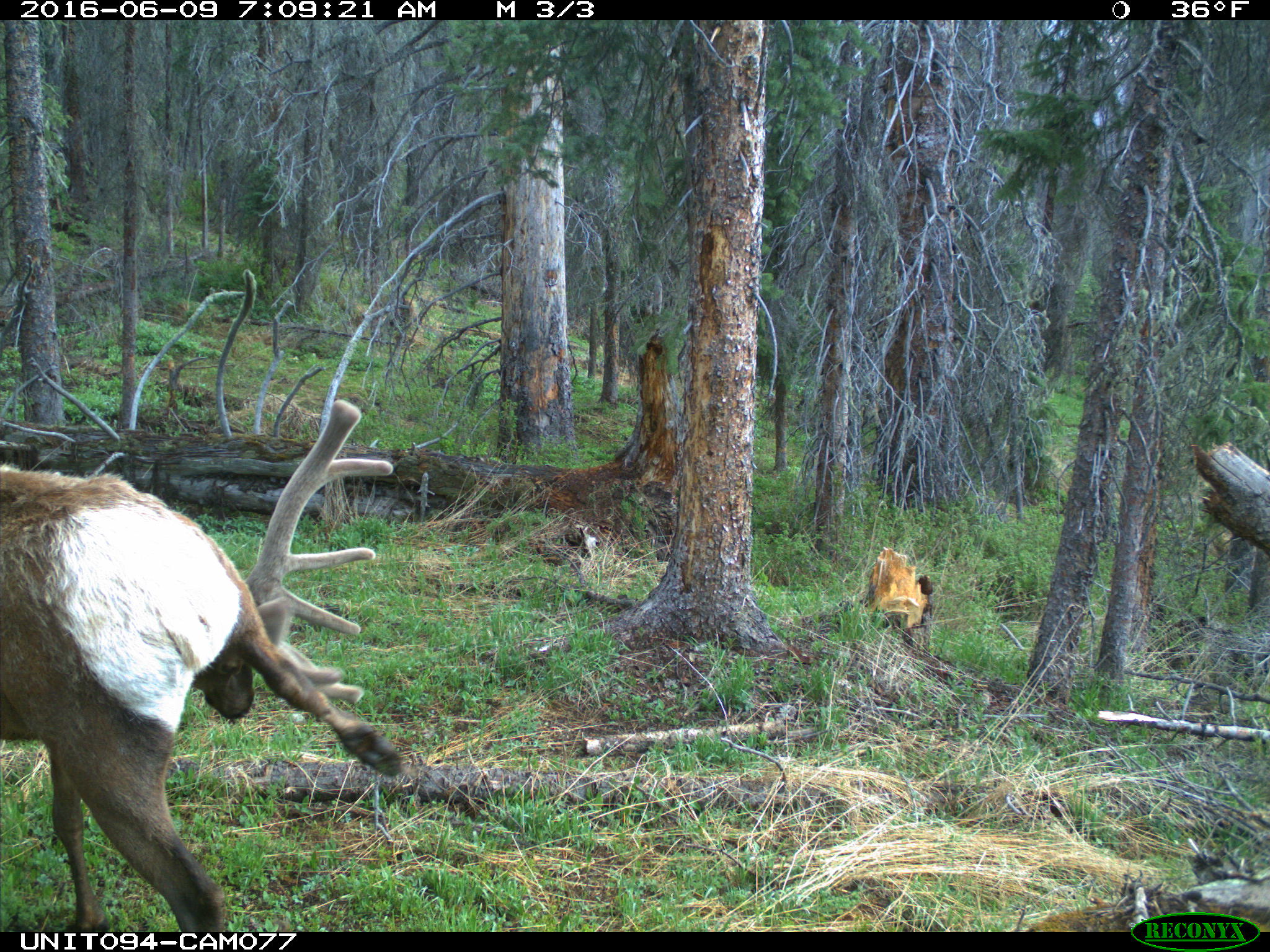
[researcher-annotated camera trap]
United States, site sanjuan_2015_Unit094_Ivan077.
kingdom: Animalia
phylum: Chordata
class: Mammalia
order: Artiodactyla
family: Cervidae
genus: Cervus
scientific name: Cervus elaphus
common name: red deer